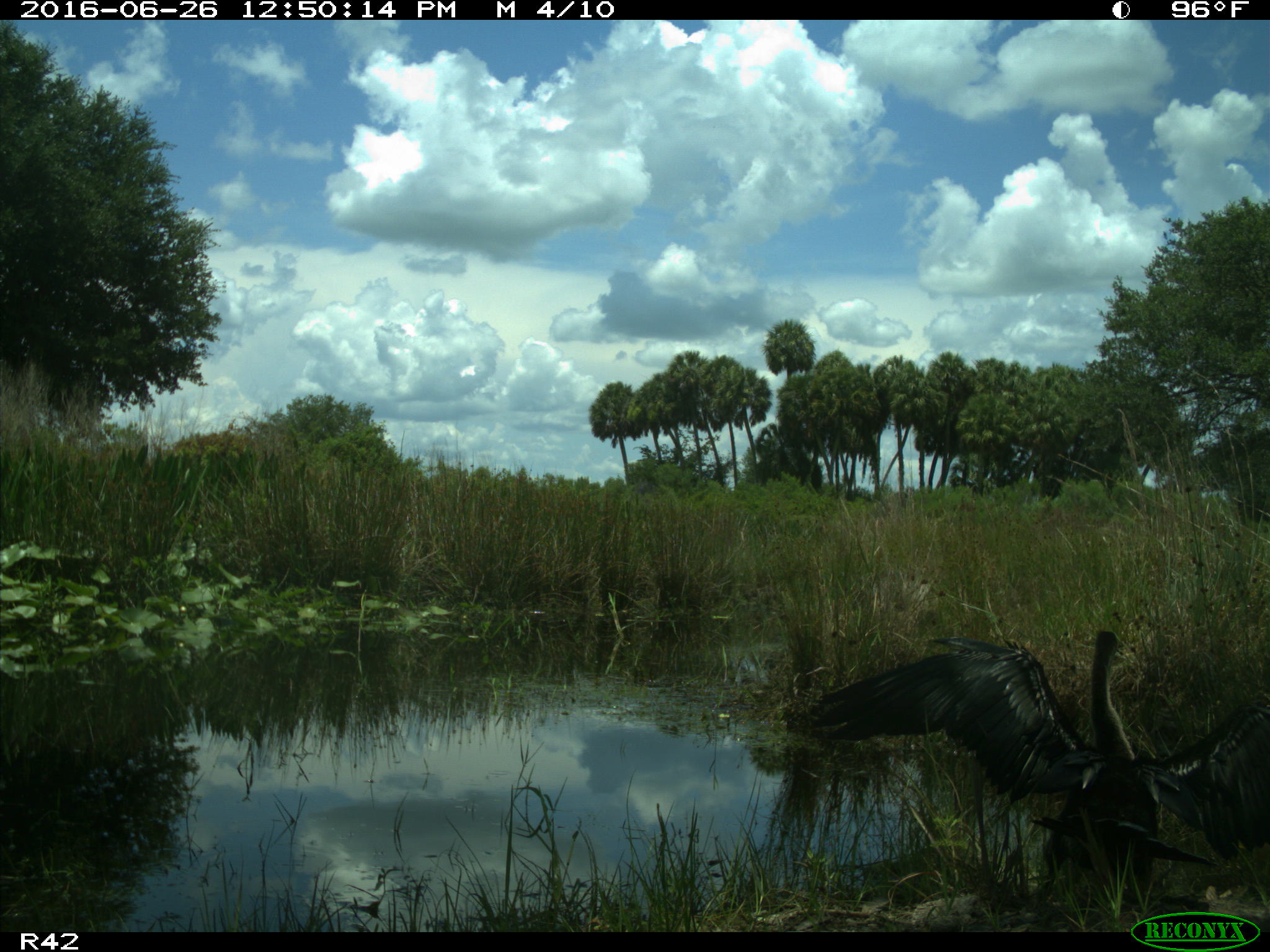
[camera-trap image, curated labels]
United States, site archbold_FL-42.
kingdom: Animalia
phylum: Chordata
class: Aves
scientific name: Aves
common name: birds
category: unidentified bird